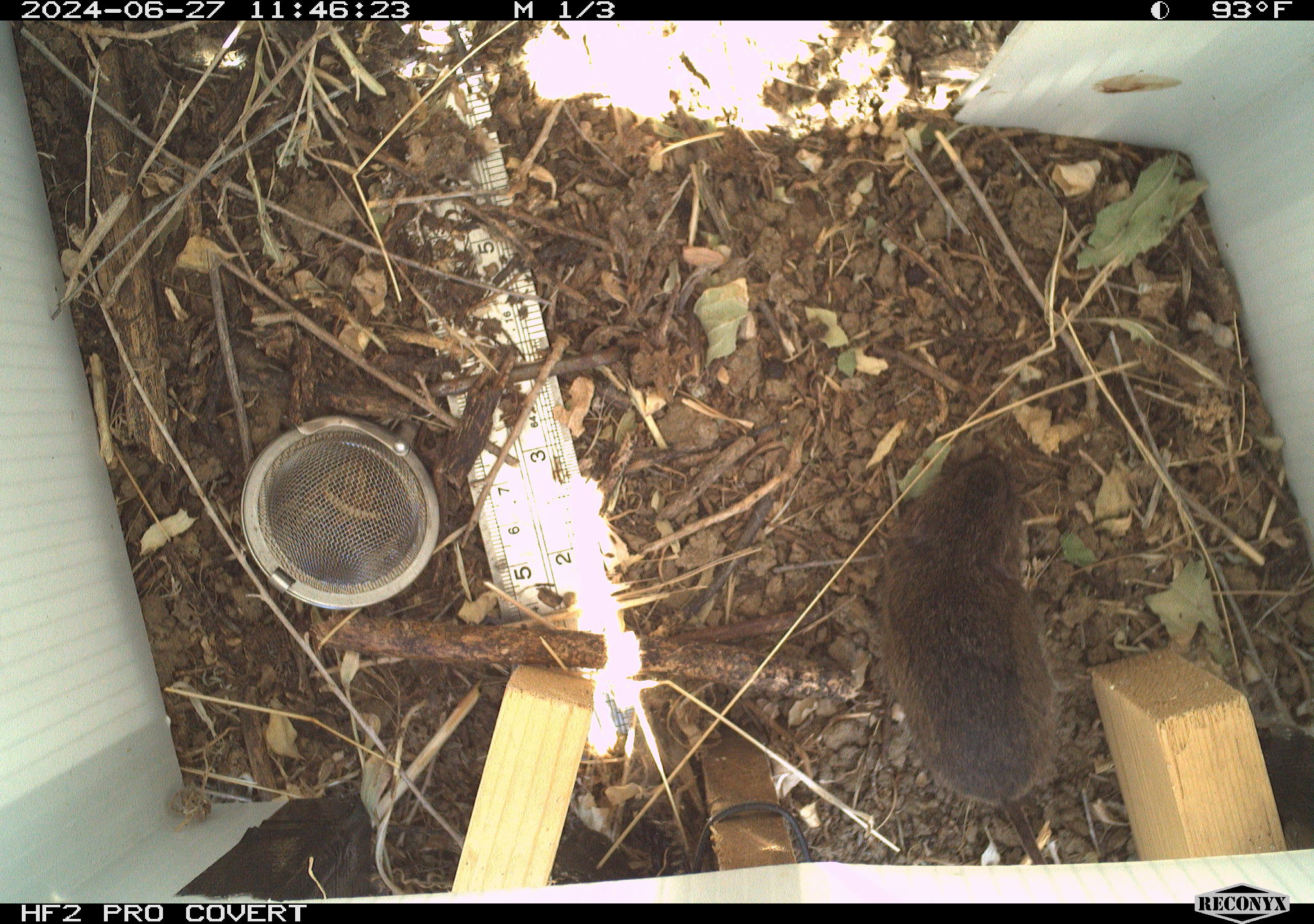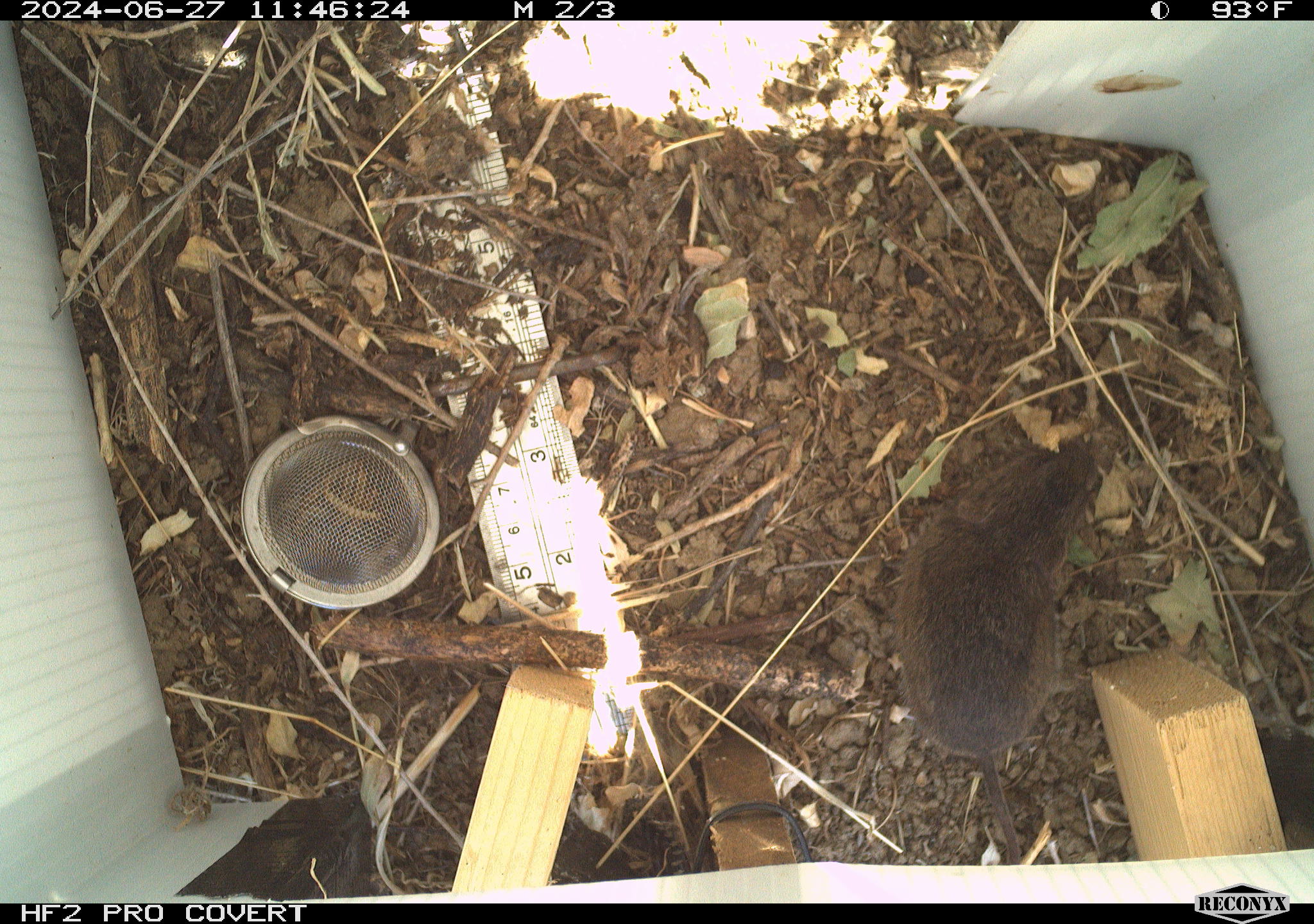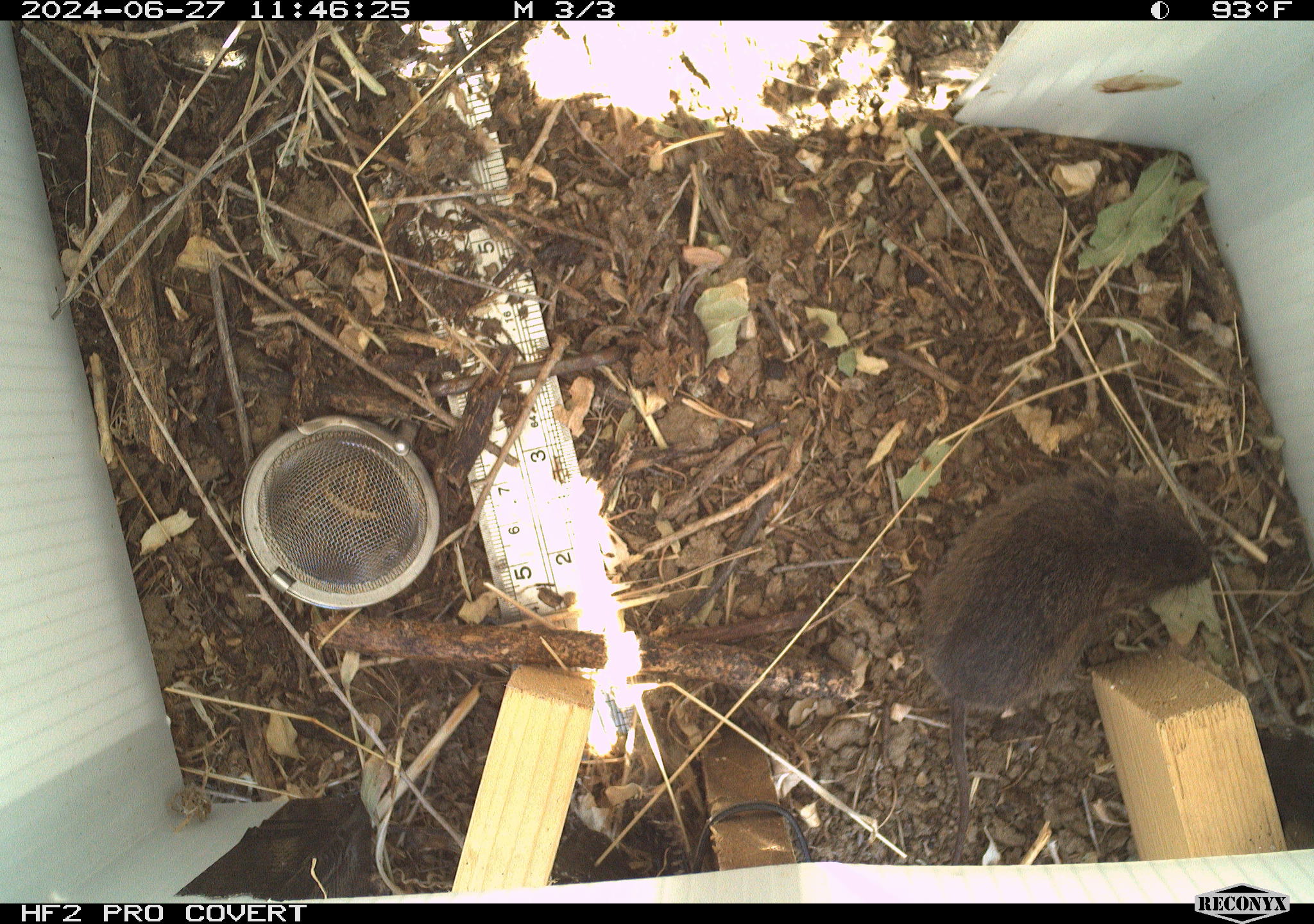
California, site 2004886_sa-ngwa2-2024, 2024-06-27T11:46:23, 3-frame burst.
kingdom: Animalia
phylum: Chordata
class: Mammalia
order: Rodentia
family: Cricetidae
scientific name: Arvicolinae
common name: voles, lemmings, and muskrats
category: arvicolinae subfamily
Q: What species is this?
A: Arvicolinae subfamily (voles, lemmings, and muskrats) (Arvicolinae).